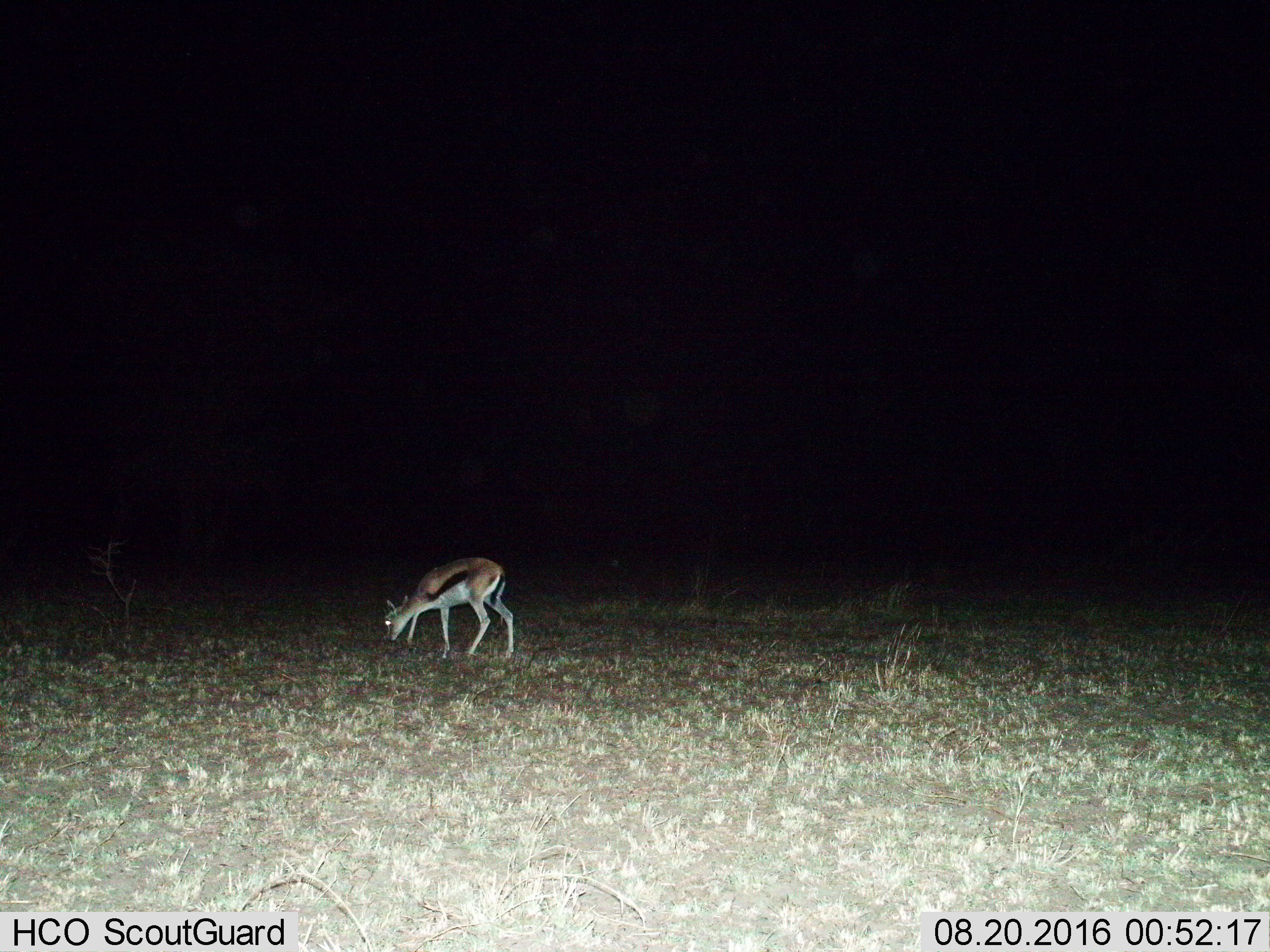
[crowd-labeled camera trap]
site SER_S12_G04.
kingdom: Animalia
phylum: Chordata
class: Mammalia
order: Artiodactyla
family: Bovidae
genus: Eudorcas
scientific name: Eudorcas thomsonii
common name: thomson's gazelle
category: gazellethomsons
Gazellethomsons (thomson's gazelle) (Eudorcas thomsonii), count 1. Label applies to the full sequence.